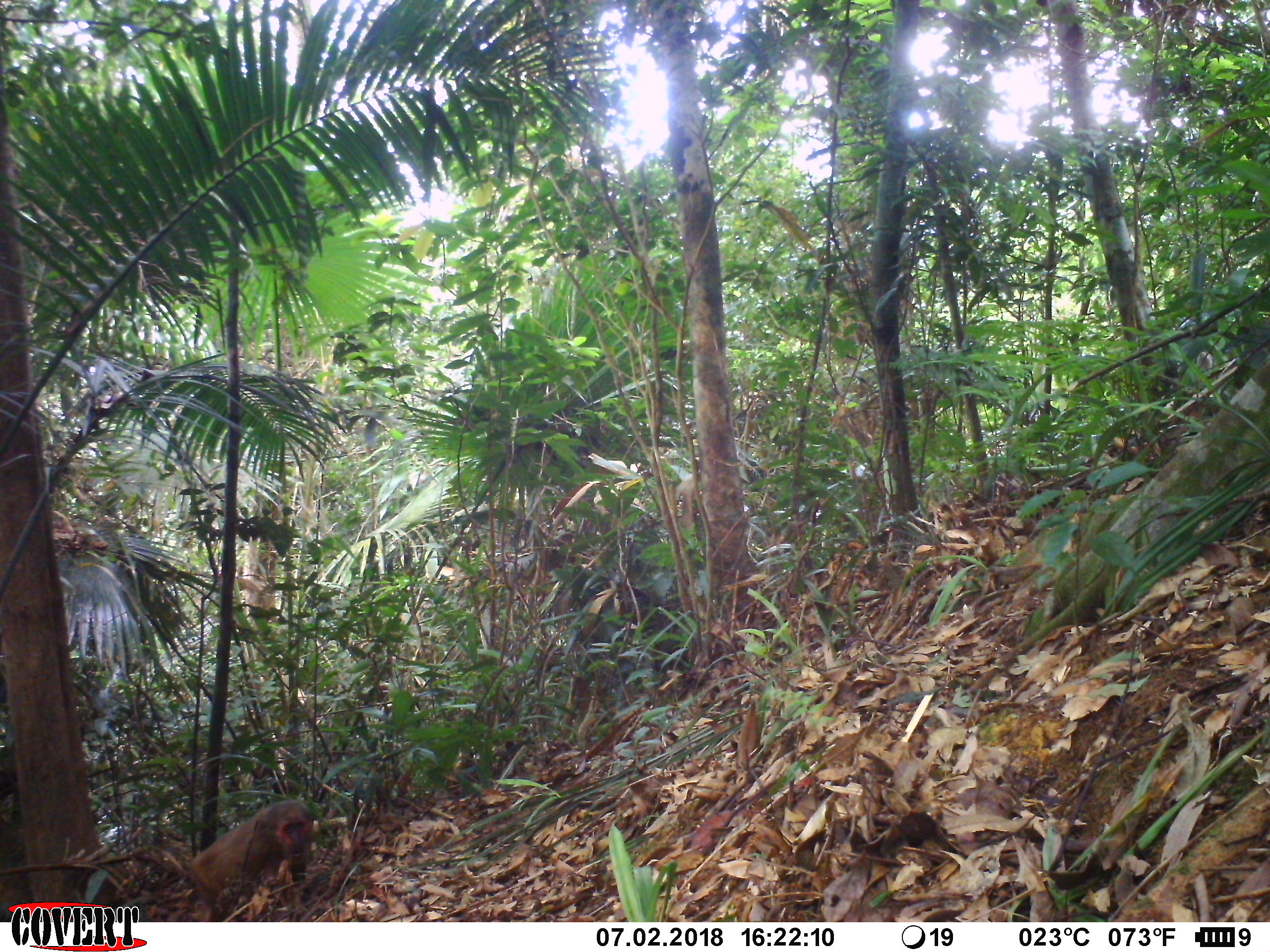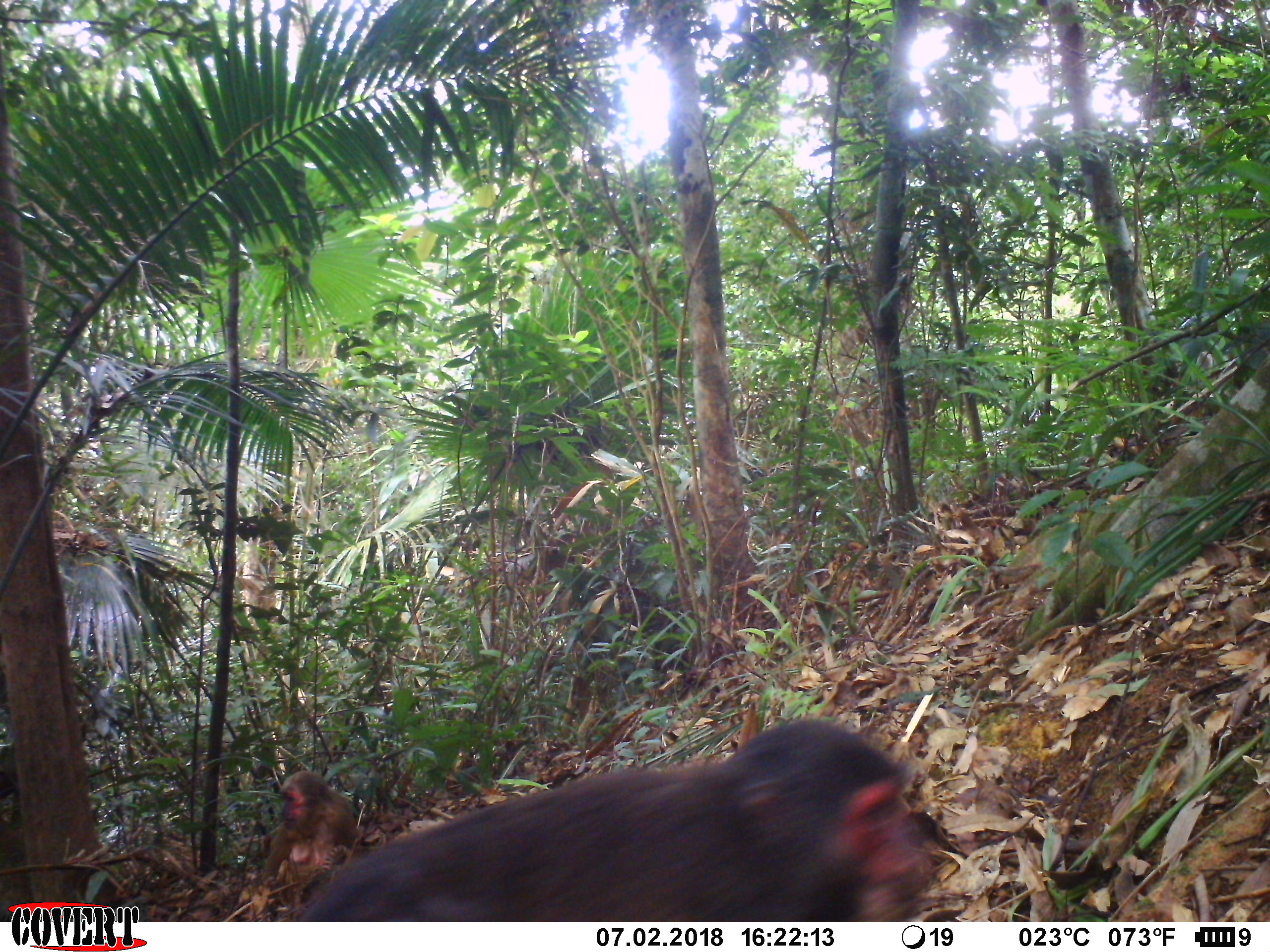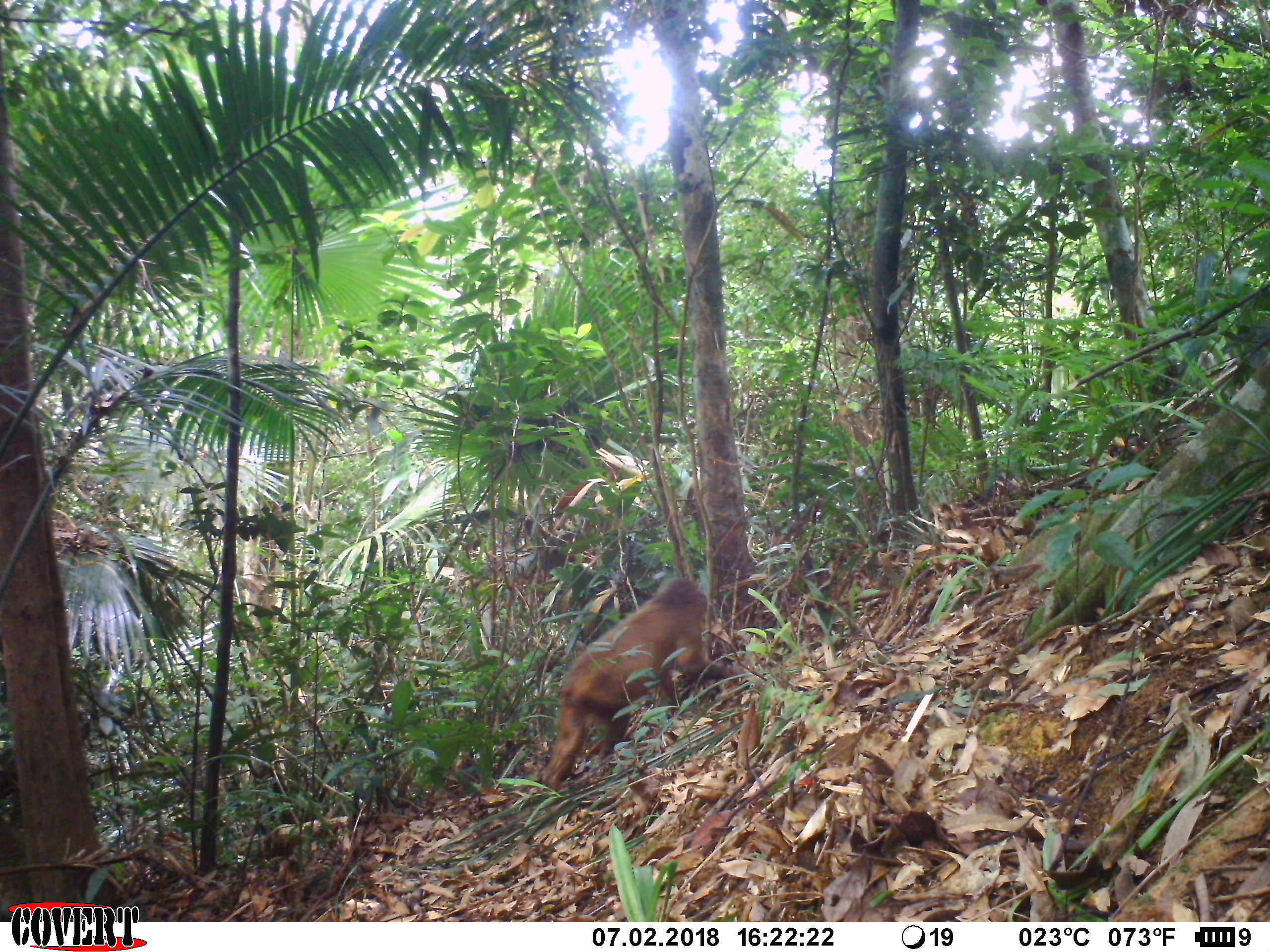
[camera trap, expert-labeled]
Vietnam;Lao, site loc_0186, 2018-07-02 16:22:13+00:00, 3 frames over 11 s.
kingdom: Animalia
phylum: Chordata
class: Mammalia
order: Primates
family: Cercopithecidae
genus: Macaca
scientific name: Macaca arctoides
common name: stump-tailed macaque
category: stump tailed macaque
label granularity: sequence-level